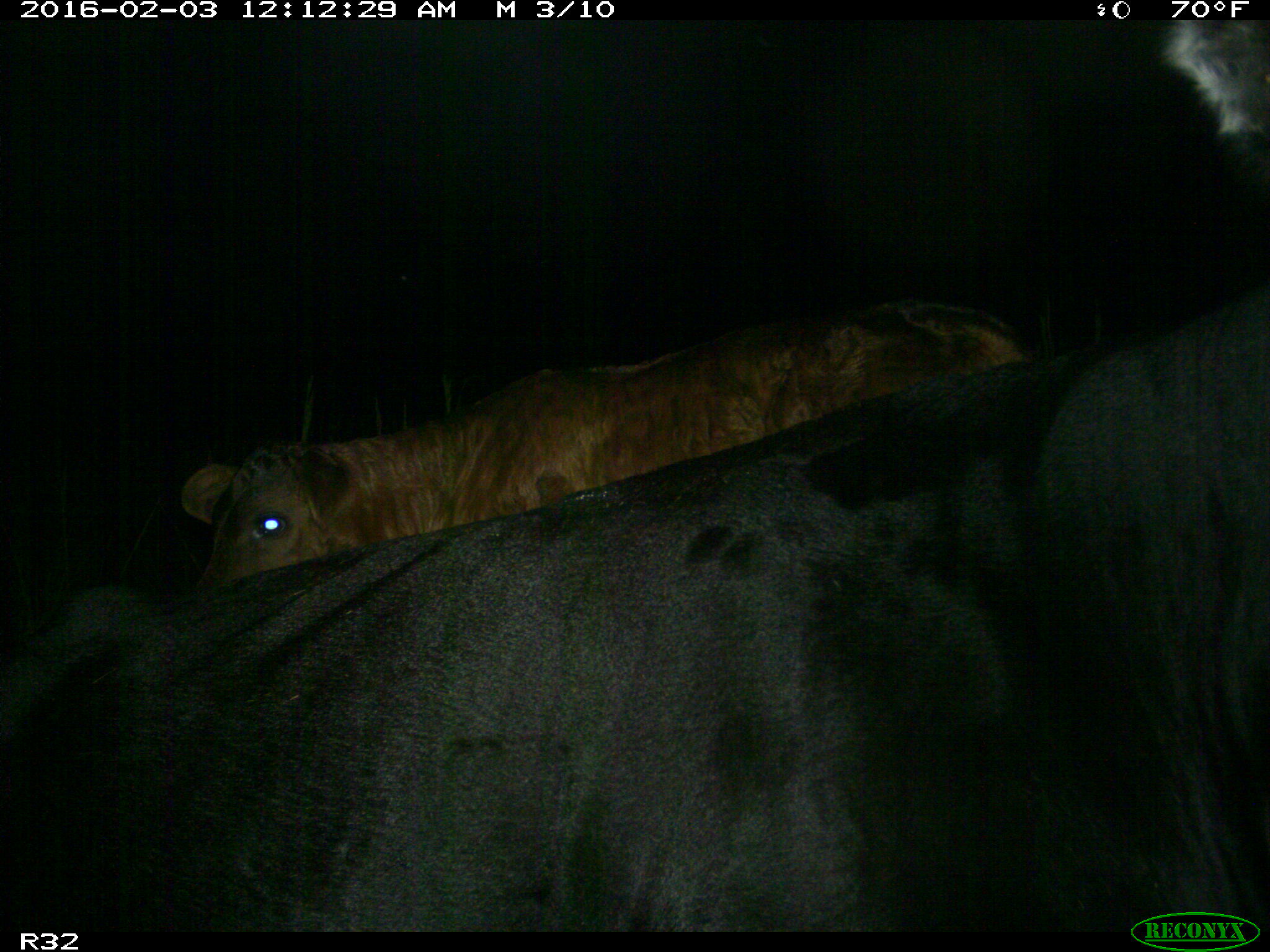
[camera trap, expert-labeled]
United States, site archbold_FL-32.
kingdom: Animalia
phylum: Chordata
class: Mammalia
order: Artiodactyla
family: Bovidae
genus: Bos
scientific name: Bos taurus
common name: domestic cow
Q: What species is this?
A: Bos taurus (domestic cow).